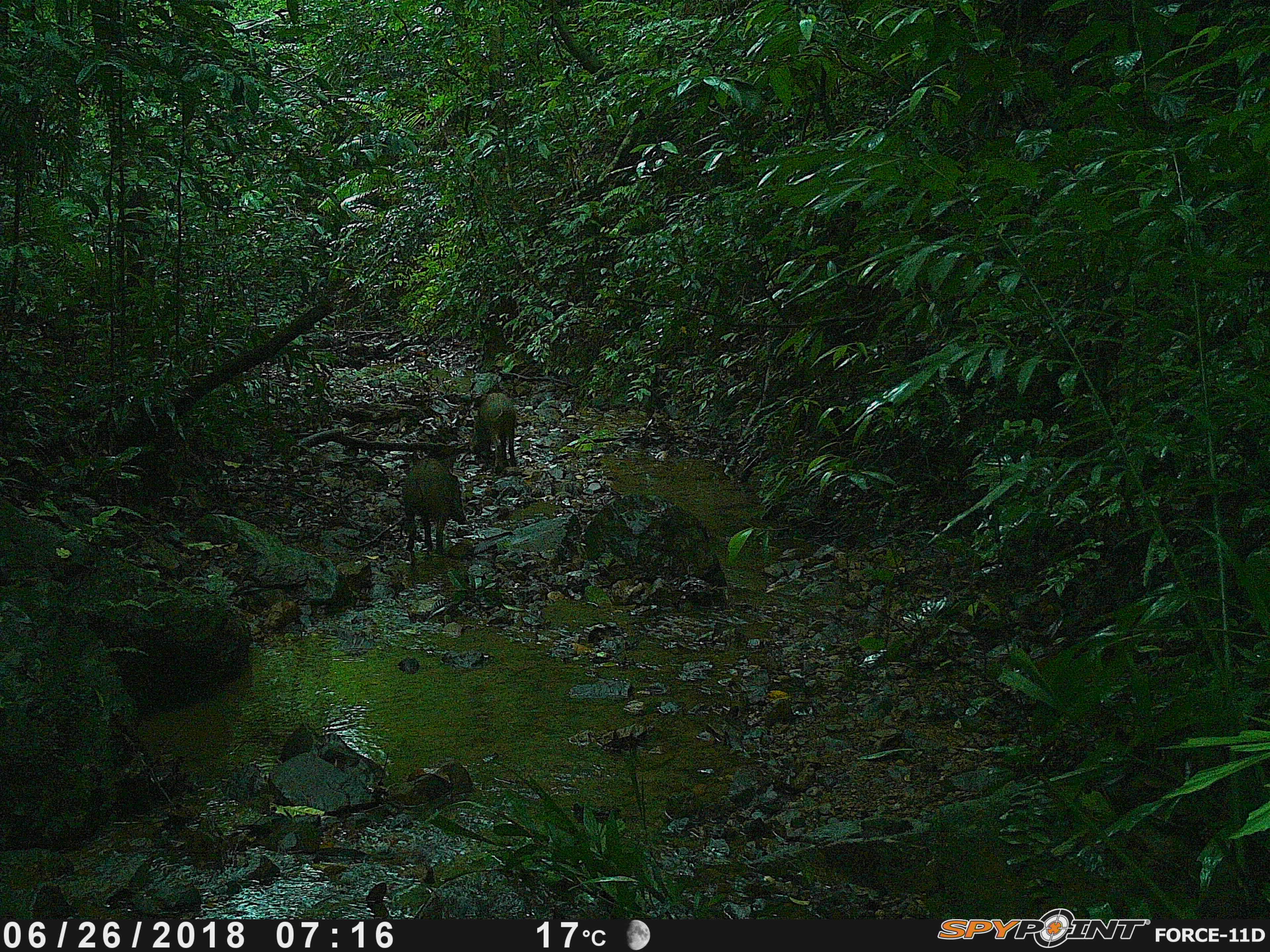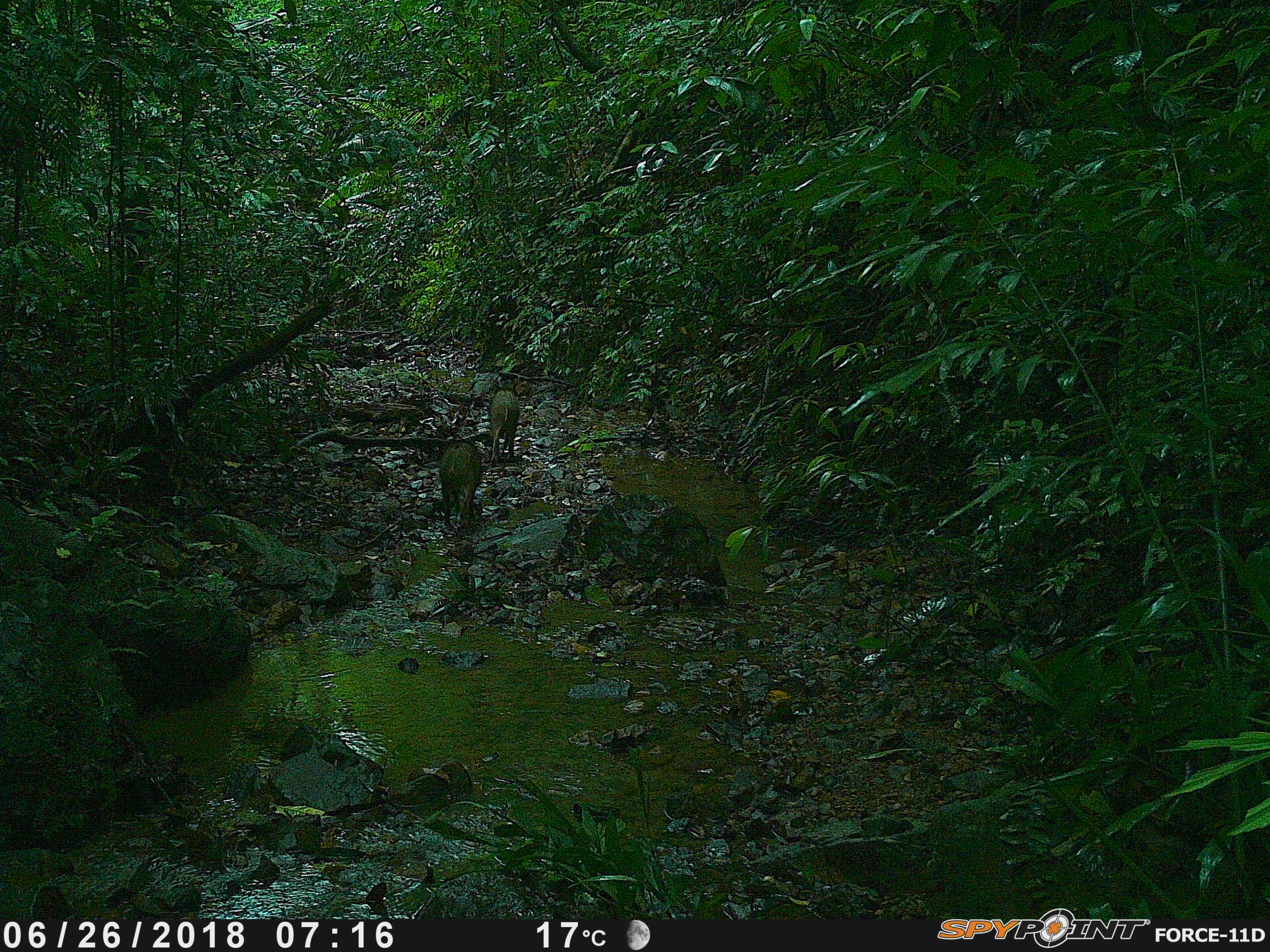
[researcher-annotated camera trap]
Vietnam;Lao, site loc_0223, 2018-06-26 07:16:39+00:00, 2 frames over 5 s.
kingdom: Animalia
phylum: Chordata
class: Mammalia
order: Artiodactyla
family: Suidae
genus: Sus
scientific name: Sus scrofa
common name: eurasian wild pig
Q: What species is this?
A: Eurasian wild pig (Sus scrofa).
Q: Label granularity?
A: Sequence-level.